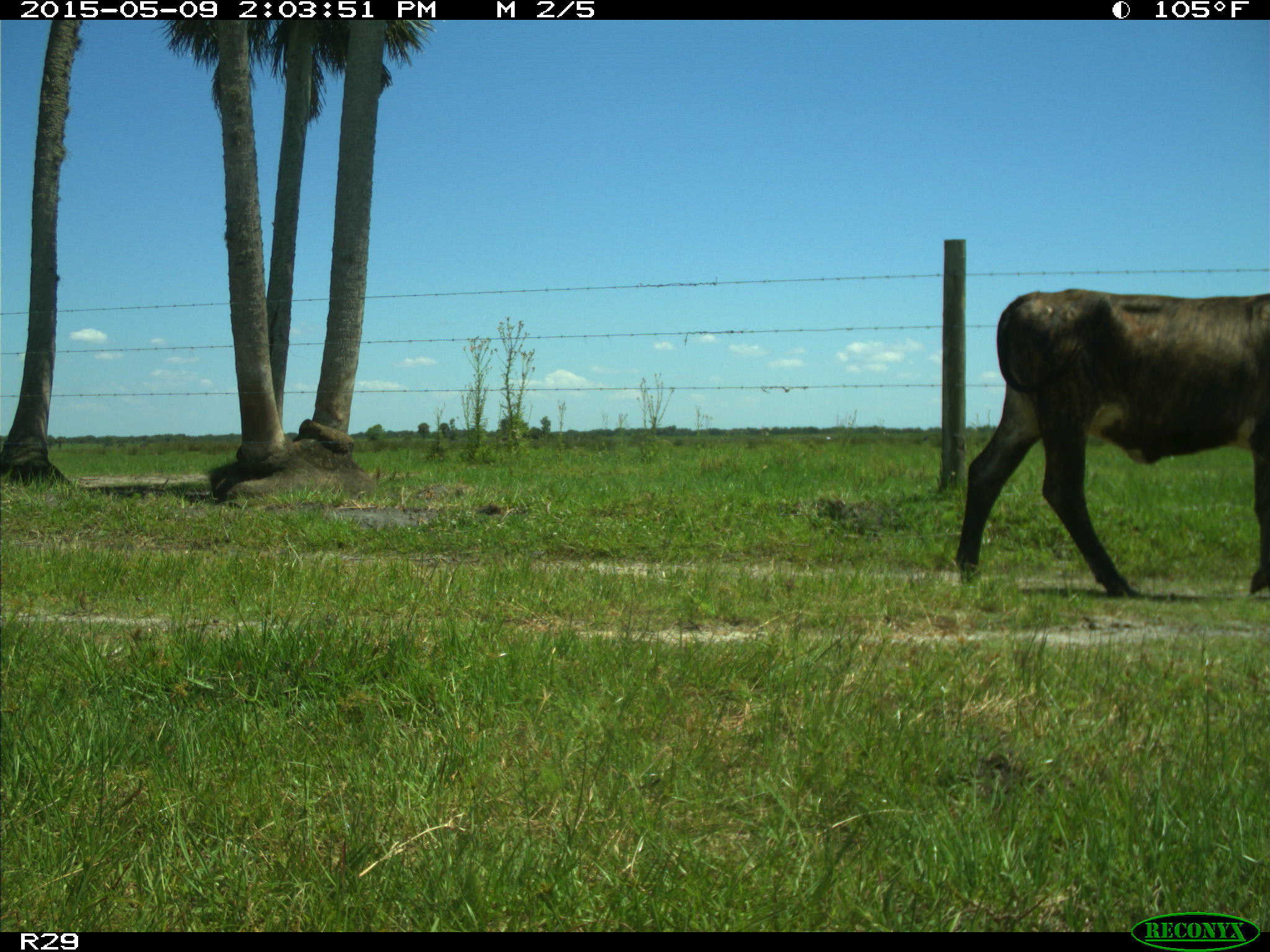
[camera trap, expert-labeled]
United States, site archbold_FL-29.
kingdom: Animalia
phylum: Chordata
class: Mammalia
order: Artiodactyla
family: Bovidae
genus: Bos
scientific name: Bos taurus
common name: domestic cow